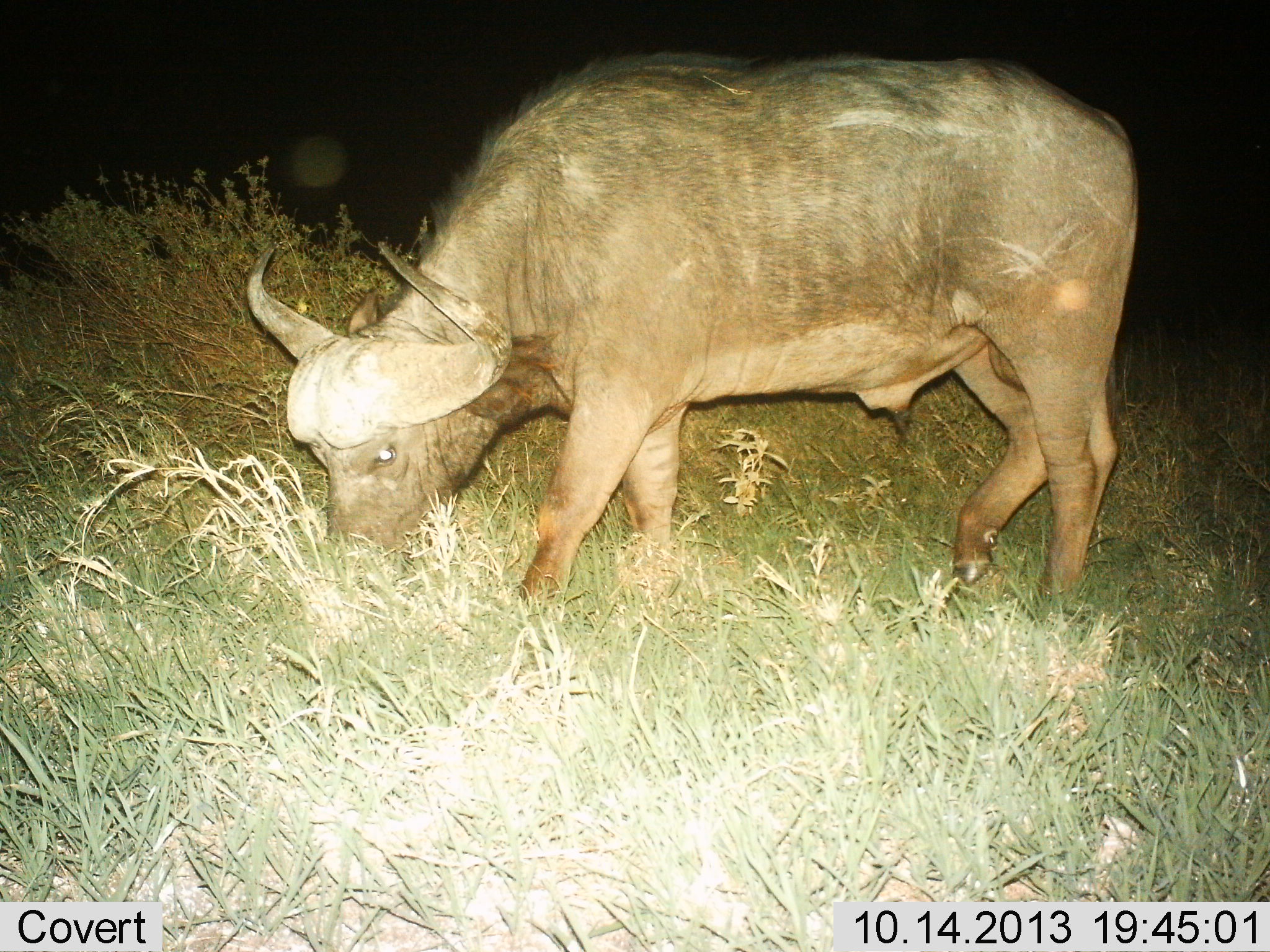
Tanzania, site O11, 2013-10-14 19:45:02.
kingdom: Animalia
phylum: Chordata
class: Mammalia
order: Artiodactyla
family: Bovidae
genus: Syncerus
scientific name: Syncerus caffer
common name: cape buffalo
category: buffalo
Buffalo (cape buffalo) (Syncerus caffer), count 1. Behavior (volunteer vote fractions): standing 0%, resting 0%, moving 0%, interacting 0%. Young present (vote fraction): 10%. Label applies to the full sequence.